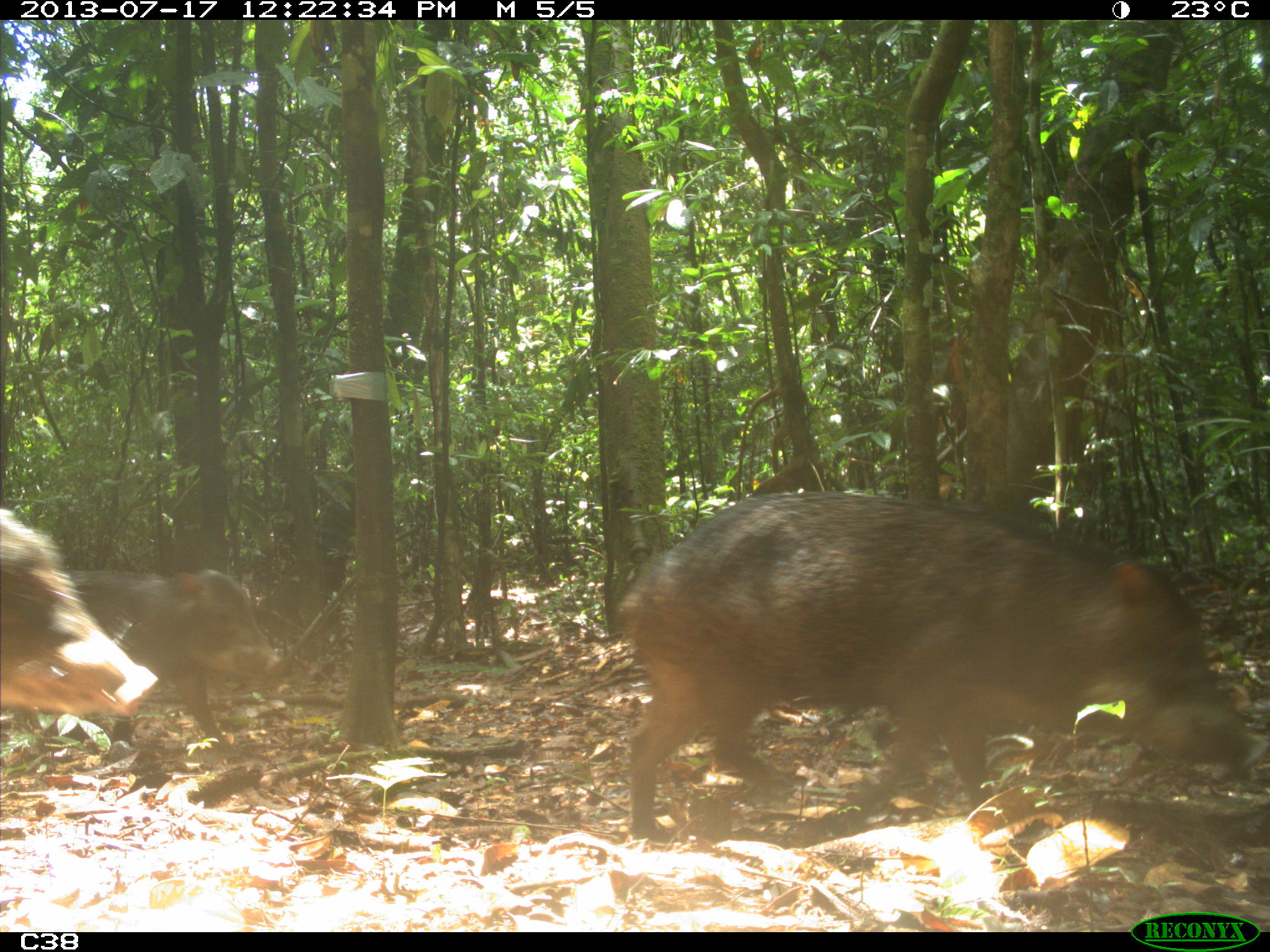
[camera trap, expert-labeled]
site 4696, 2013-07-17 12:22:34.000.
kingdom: Animalia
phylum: Chordata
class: Mammalia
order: Artiodactyla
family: Tayassuidae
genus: Tayassu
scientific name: Tayassu pecari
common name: white-lipped peccary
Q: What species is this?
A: Tayassu pecari (white-lipped peccary).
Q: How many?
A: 9.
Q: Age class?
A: Adult.